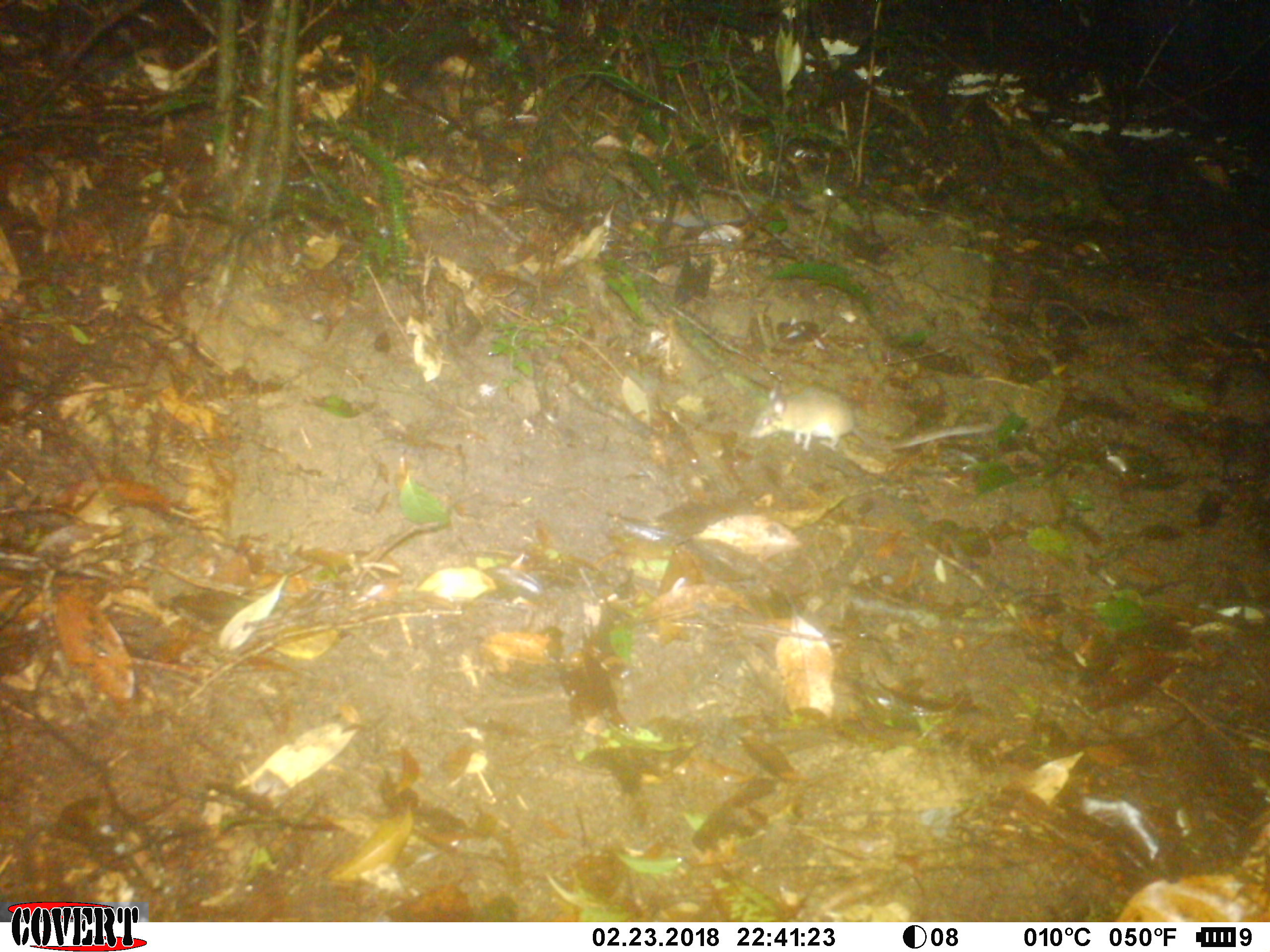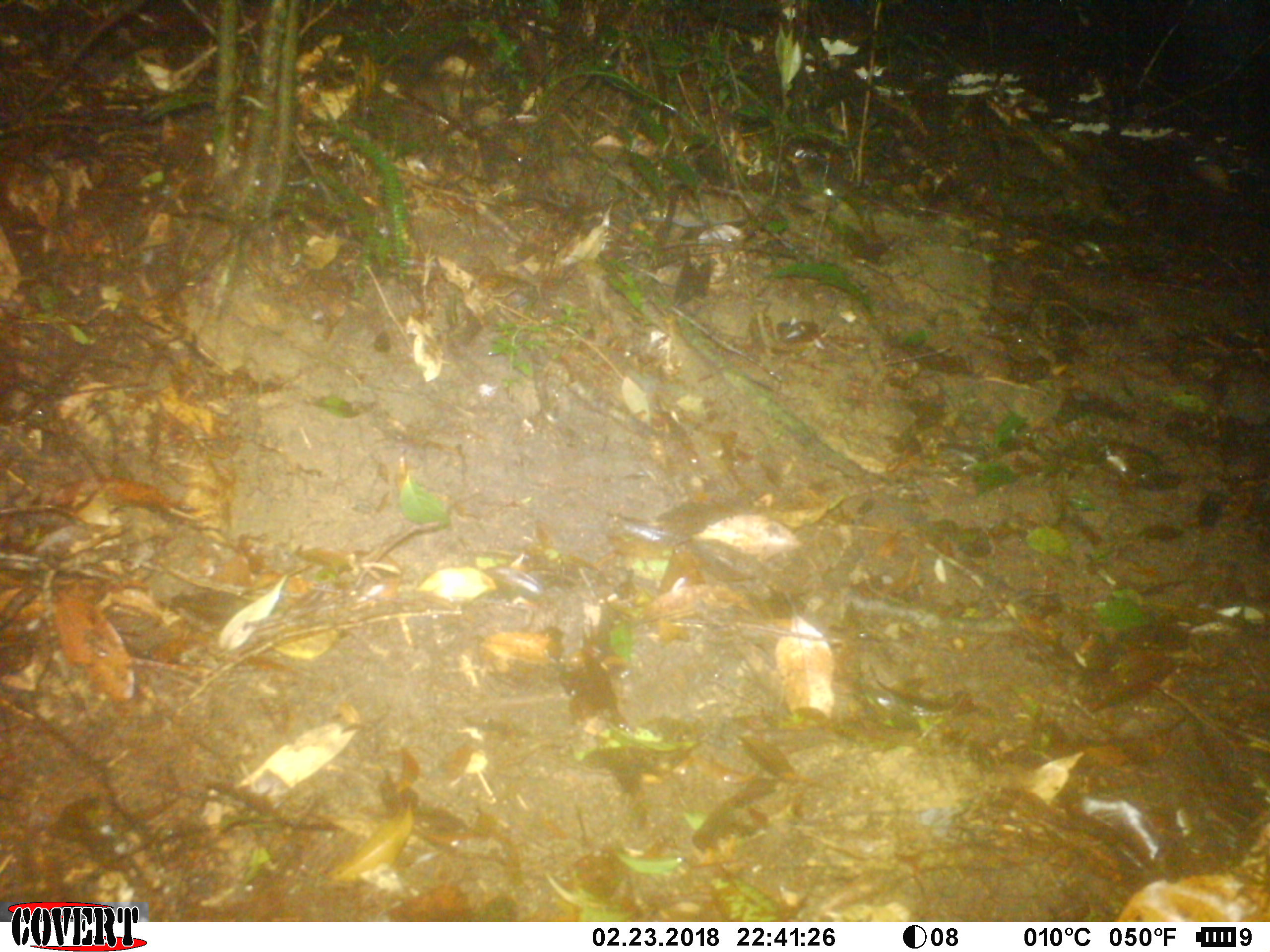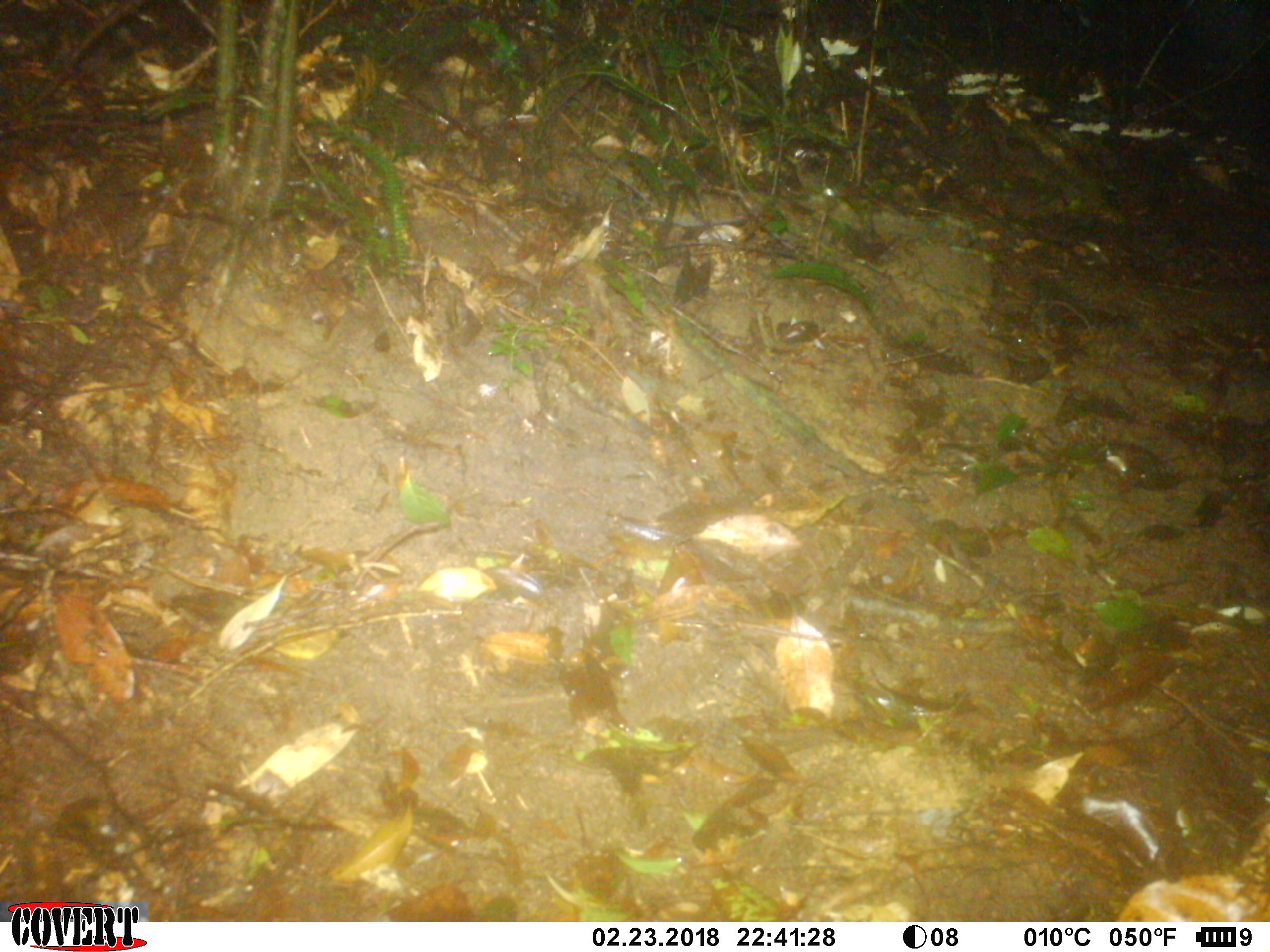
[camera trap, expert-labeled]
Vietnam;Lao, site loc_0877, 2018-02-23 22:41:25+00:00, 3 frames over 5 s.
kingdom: Animalia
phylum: Chordata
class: Mammalia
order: Rodentia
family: Muridae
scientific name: Muridae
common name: old-world mice and rats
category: unidentified murid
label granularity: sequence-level